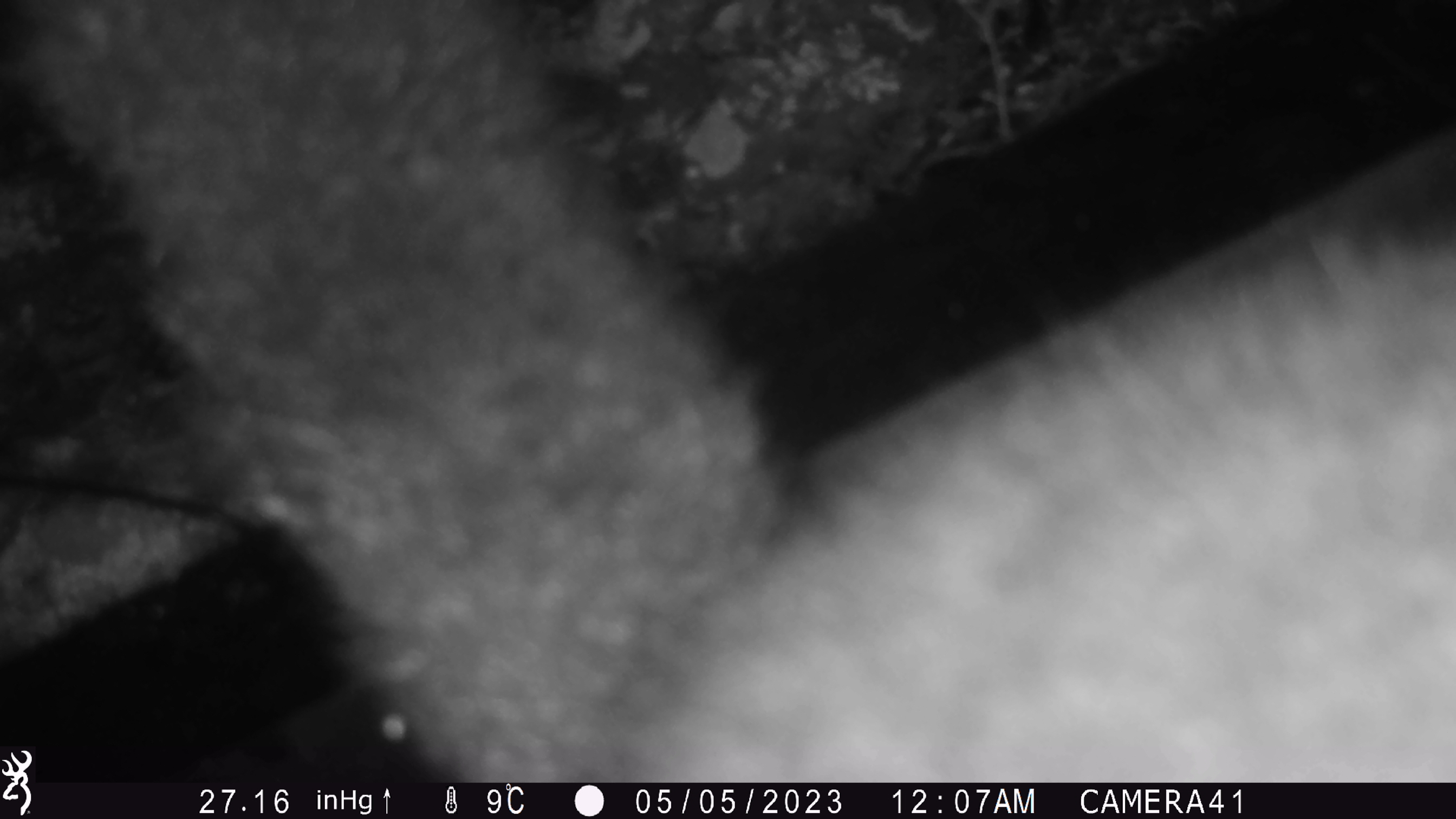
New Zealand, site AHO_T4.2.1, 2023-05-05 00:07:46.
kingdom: Animalia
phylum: Chordata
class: Mammalia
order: Carnivora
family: Mustelidae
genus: Mustela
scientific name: Mustela erminea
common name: stoat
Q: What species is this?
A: Stoat (Mustela erminea).